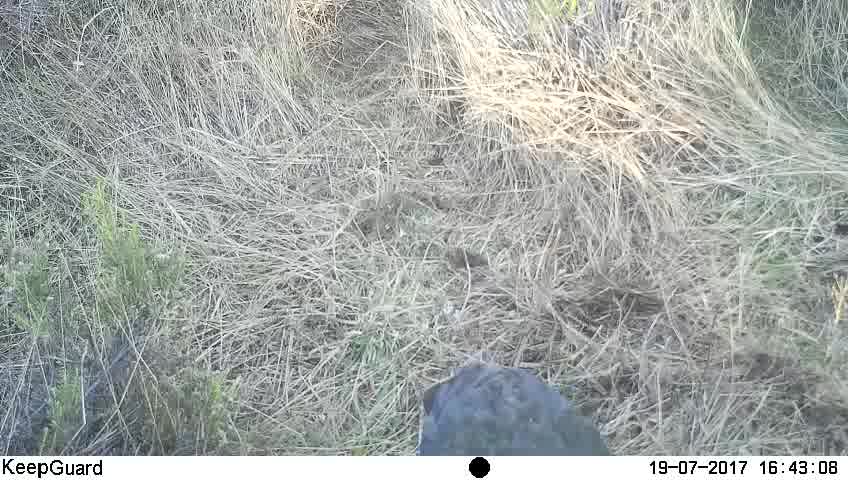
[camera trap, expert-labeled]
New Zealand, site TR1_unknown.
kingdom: Animalia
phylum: Chordata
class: Aves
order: Gruiformes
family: Rallidae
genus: Porphyrio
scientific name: Porphyrio mantelli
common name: takahe